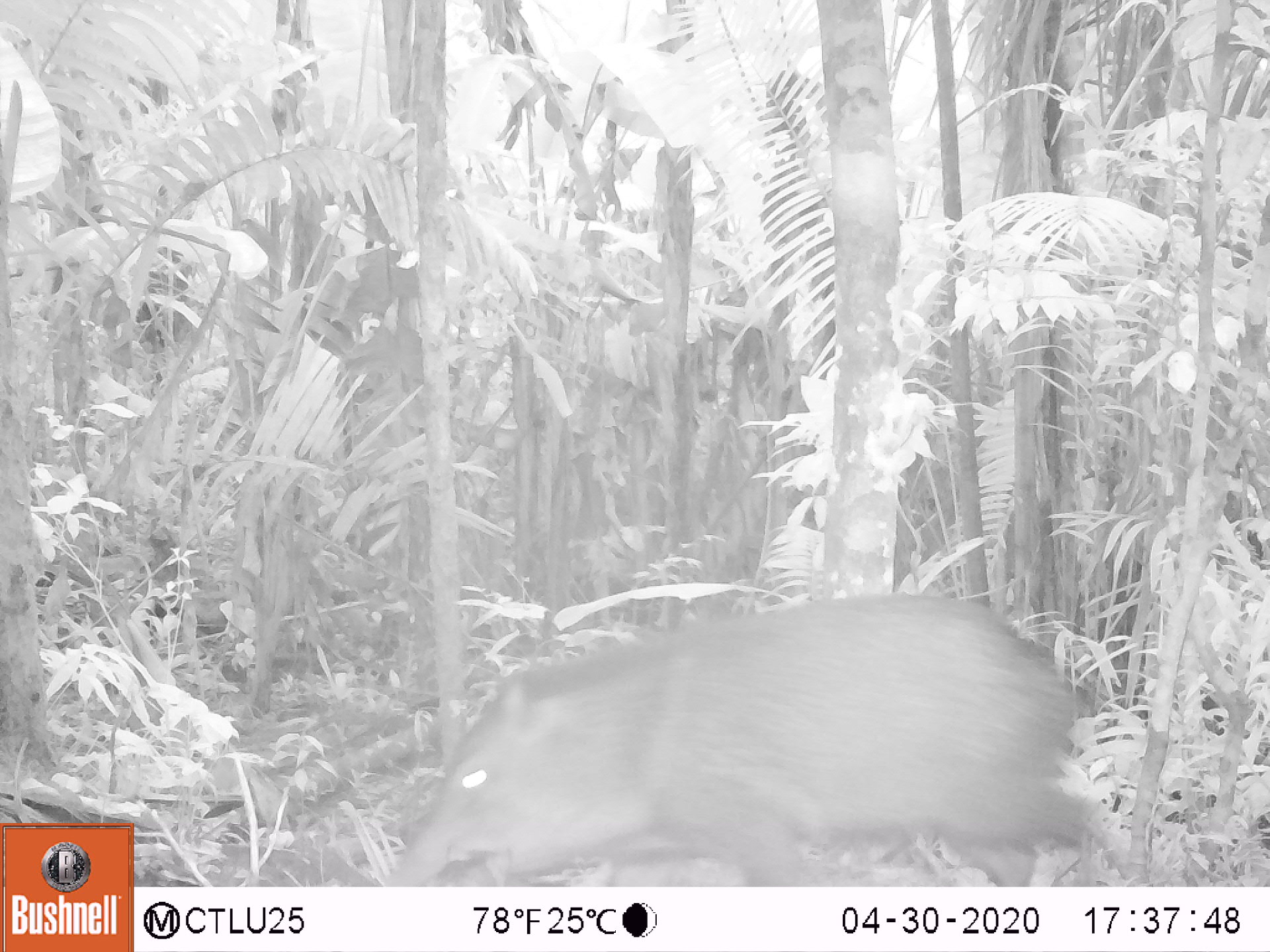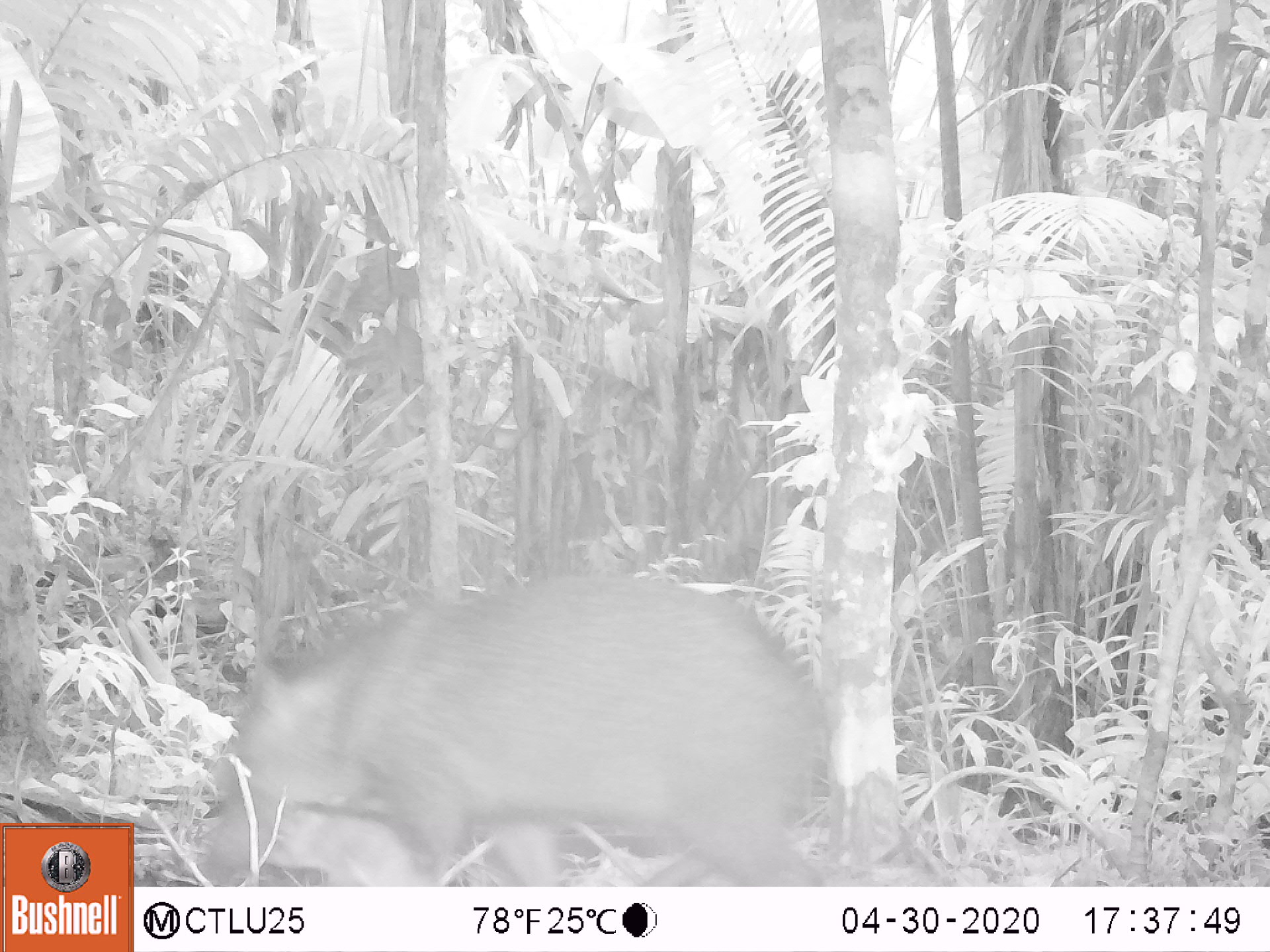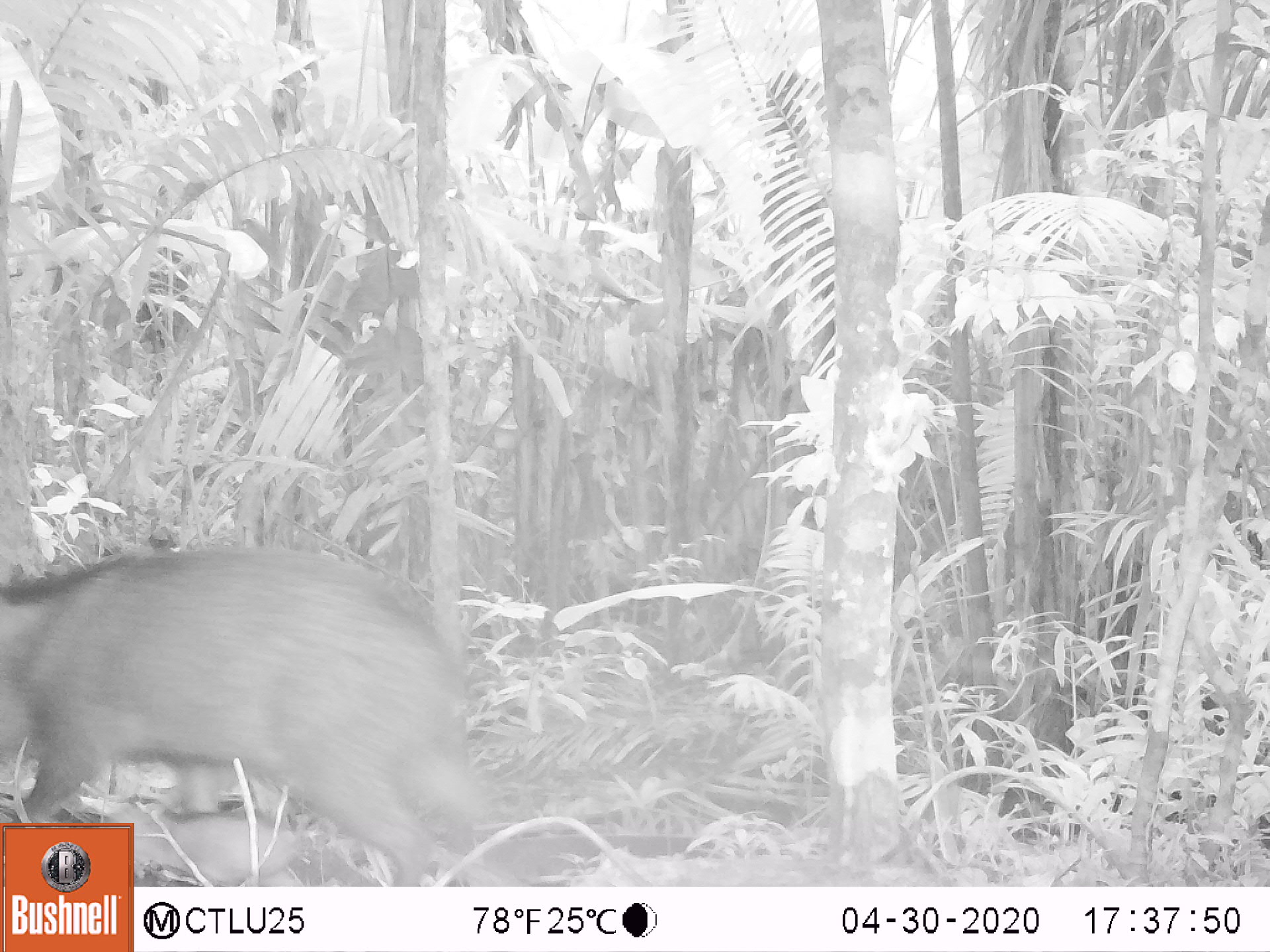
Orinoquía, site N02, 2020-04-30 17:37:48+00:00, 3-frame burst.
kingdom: Animalia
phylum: Chordata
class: Mammalia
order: Artiodactyla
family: Tayassuidae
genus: Pecari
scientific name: Pecari tajacu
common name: collared peccary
Collared peccary (Pecari tajacu).